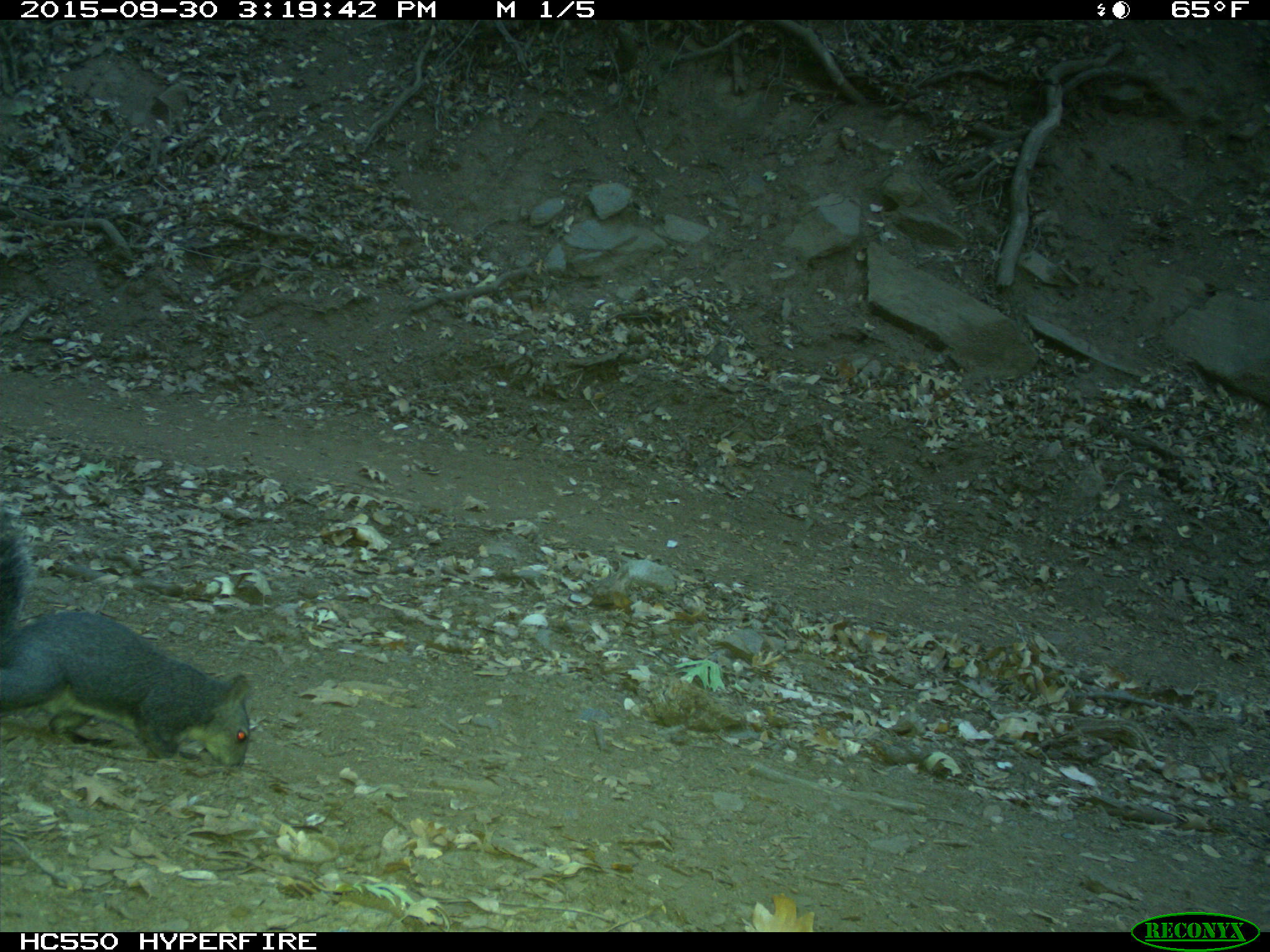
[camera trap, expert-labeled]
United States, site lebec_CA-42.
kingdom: Animalia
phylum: Chordata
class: Mammalia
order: Rodentia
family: Sciuridae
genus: Sciurus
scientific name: Sciurus carolinensis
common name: eastern gray squirrel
Sciurus carolinensis (eastern gray squirrel).